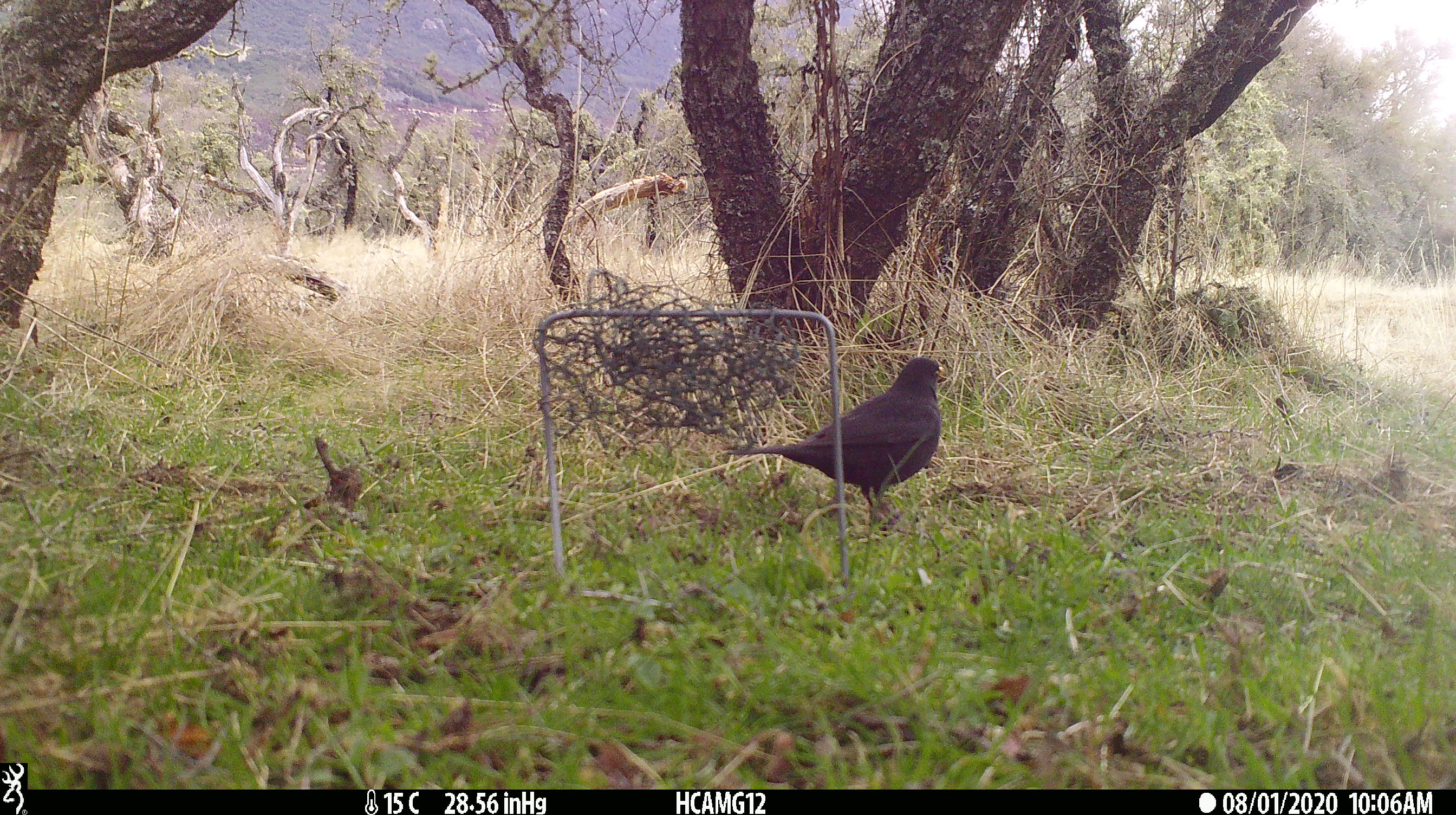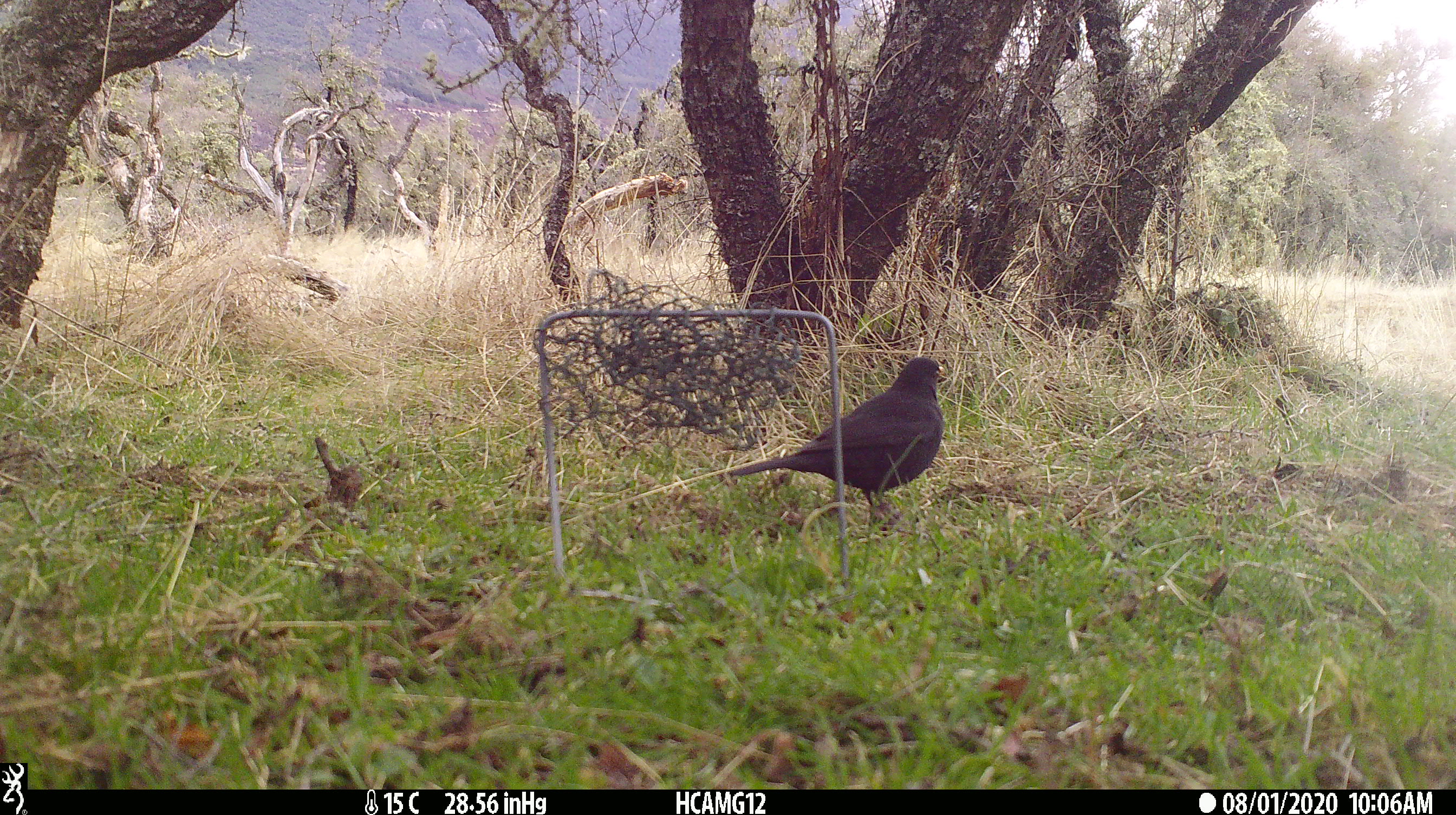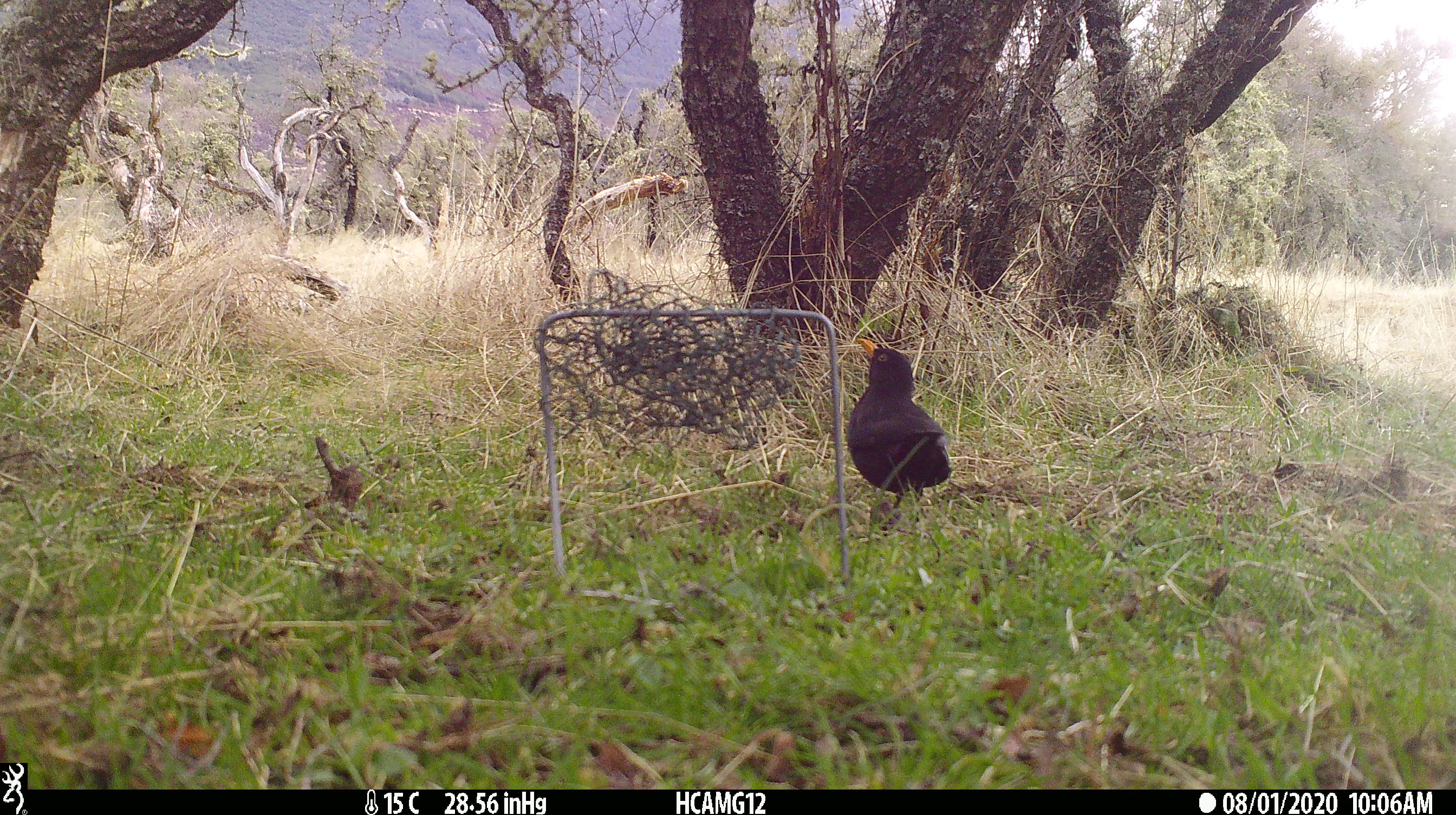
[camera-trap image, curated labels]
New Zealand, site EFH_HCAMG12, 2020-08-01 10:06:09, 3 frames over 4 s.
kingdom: Animalia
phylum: Chordata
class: Aves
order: Passeriformes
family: Turdidae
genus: Turdus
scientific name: Turdus merula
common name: eurasian blackbird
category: blackbird